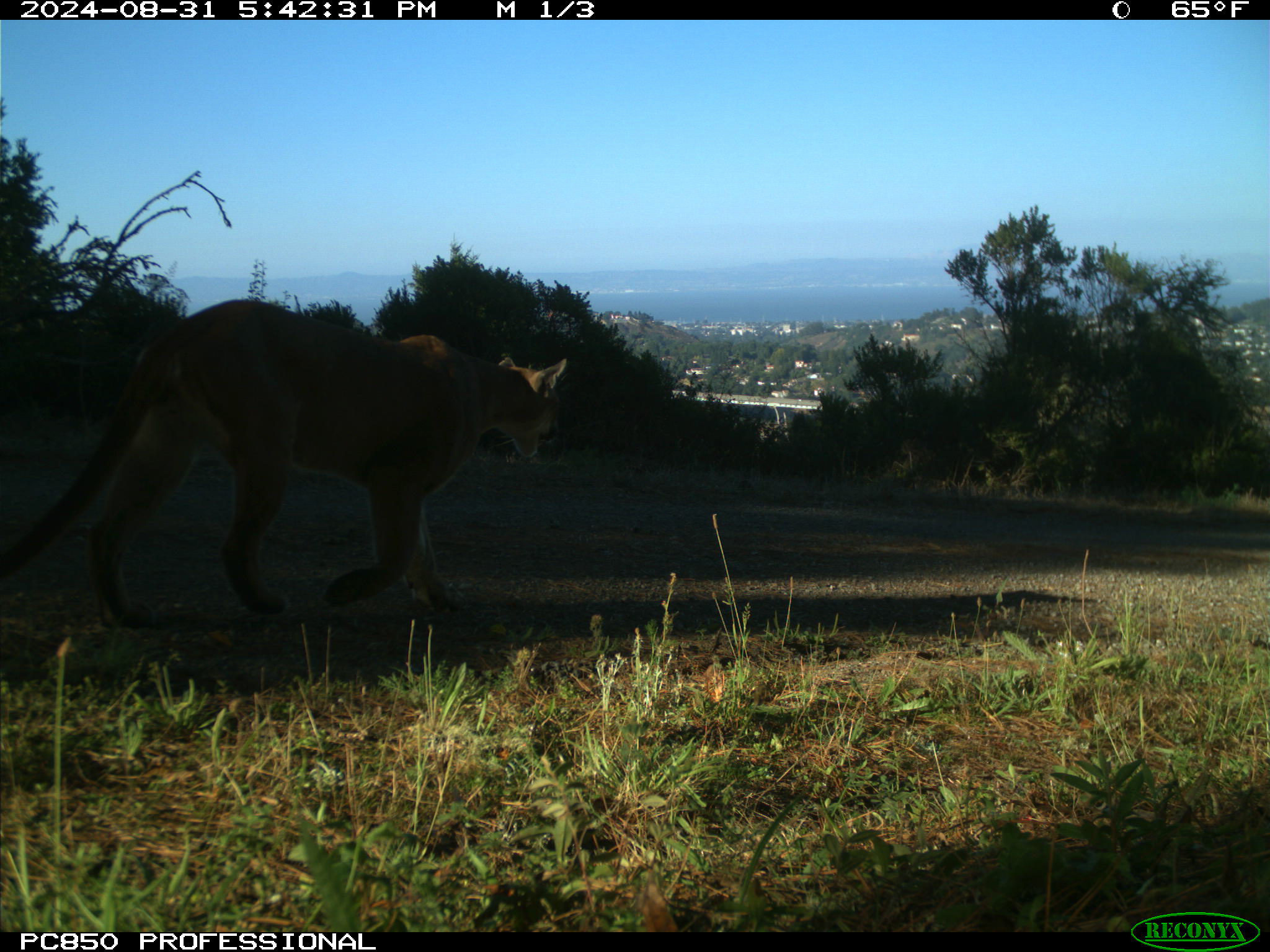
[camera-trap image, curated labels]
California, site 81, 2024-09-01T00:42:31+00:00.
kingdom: Animalia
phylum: Chordata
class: Mammalia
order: Carnivora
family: Felidae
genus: Puma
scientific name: Puma concolor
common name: puma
Puma (Puma concolor).